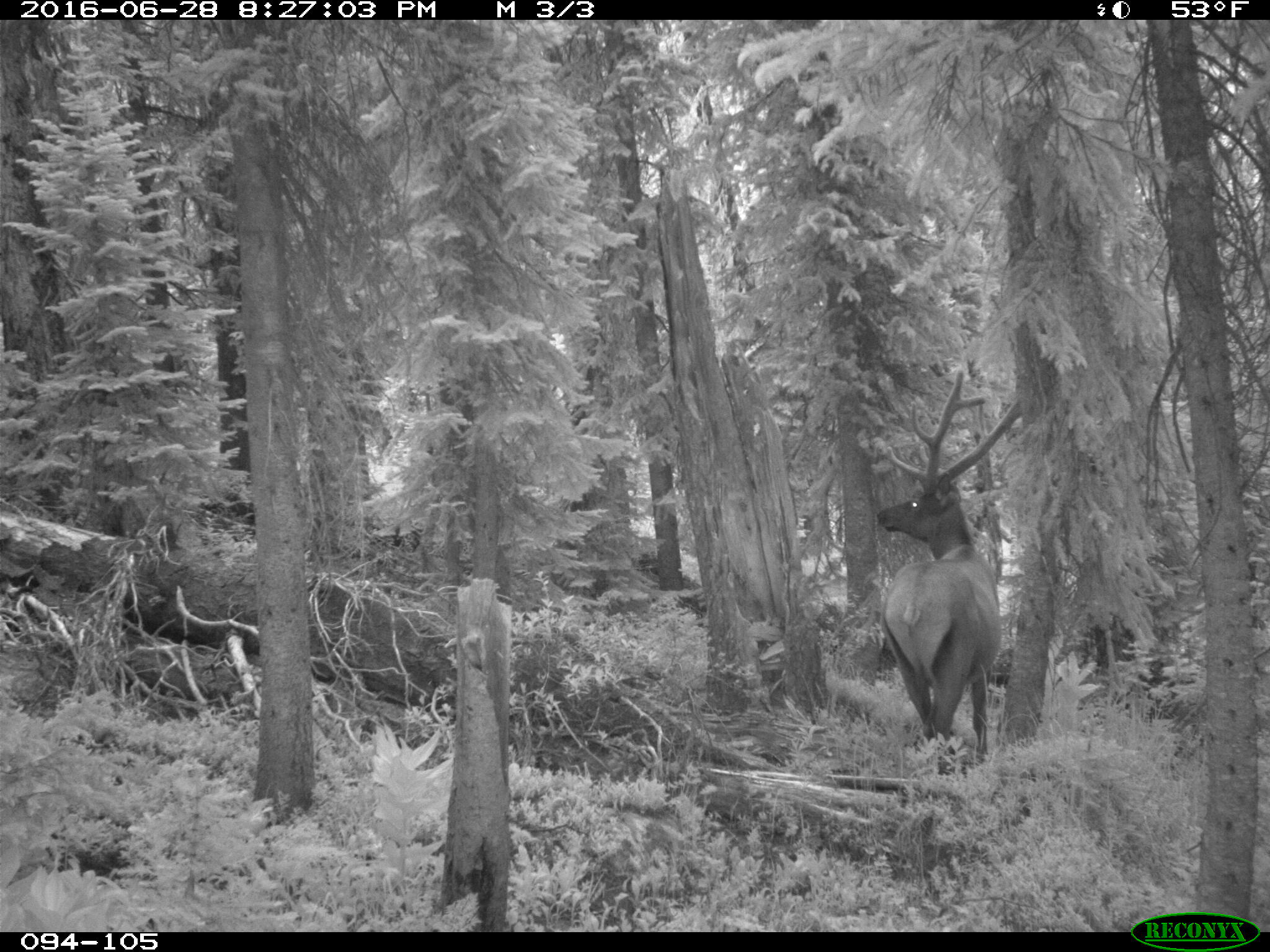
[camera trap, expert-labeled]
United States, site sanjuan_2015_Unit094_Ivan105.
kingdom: Animalia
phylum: Chordata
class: Mammalia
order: Artiodactyla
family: Cervidae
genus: Cervus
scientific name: Cervus elaphus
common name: red deer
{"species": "Cervus elaphus (red deer)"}